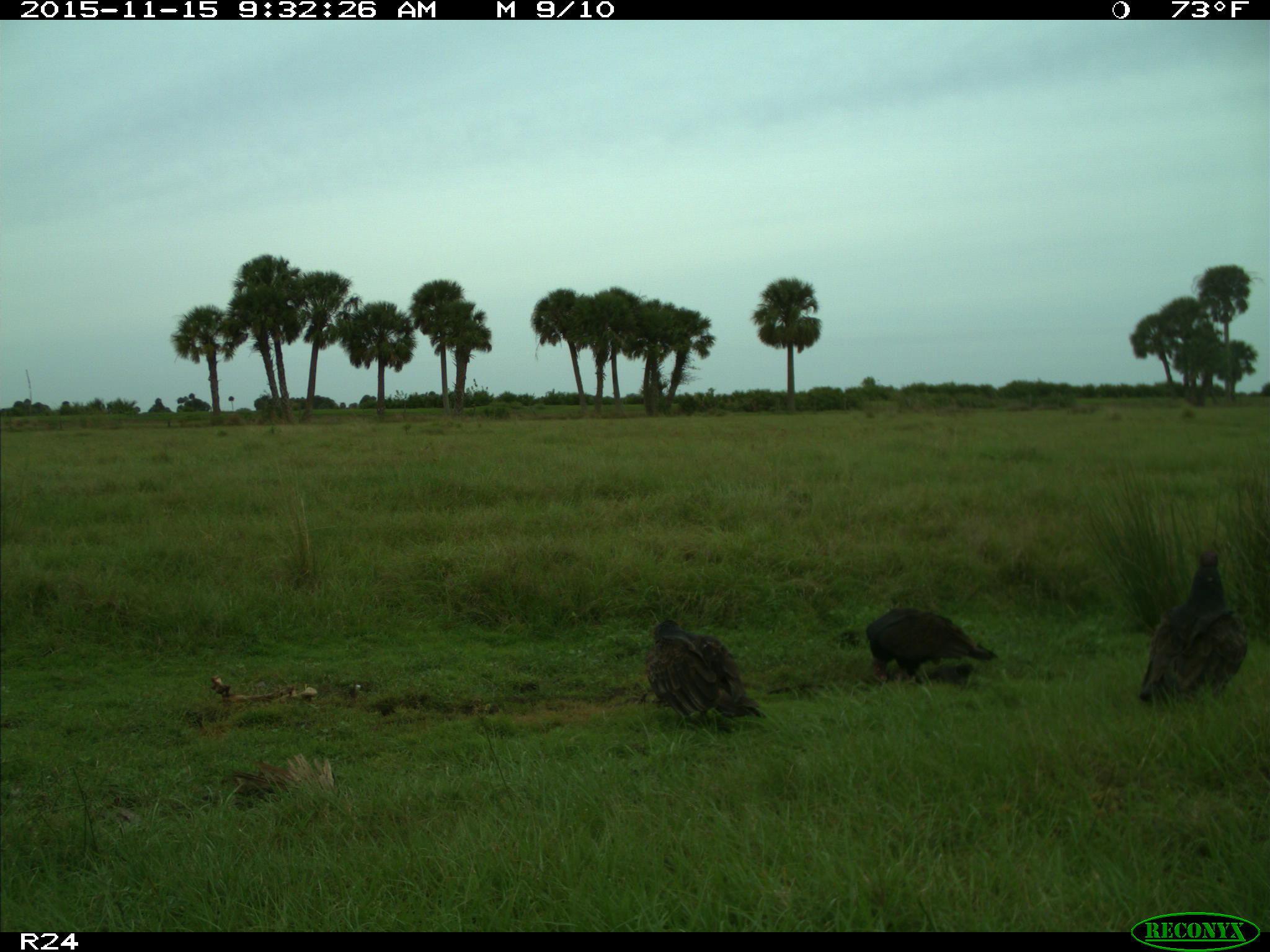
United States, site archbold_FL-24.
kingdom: Animalia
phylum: Chordata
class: Aves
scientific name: Aves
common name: birds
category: unidentified bird